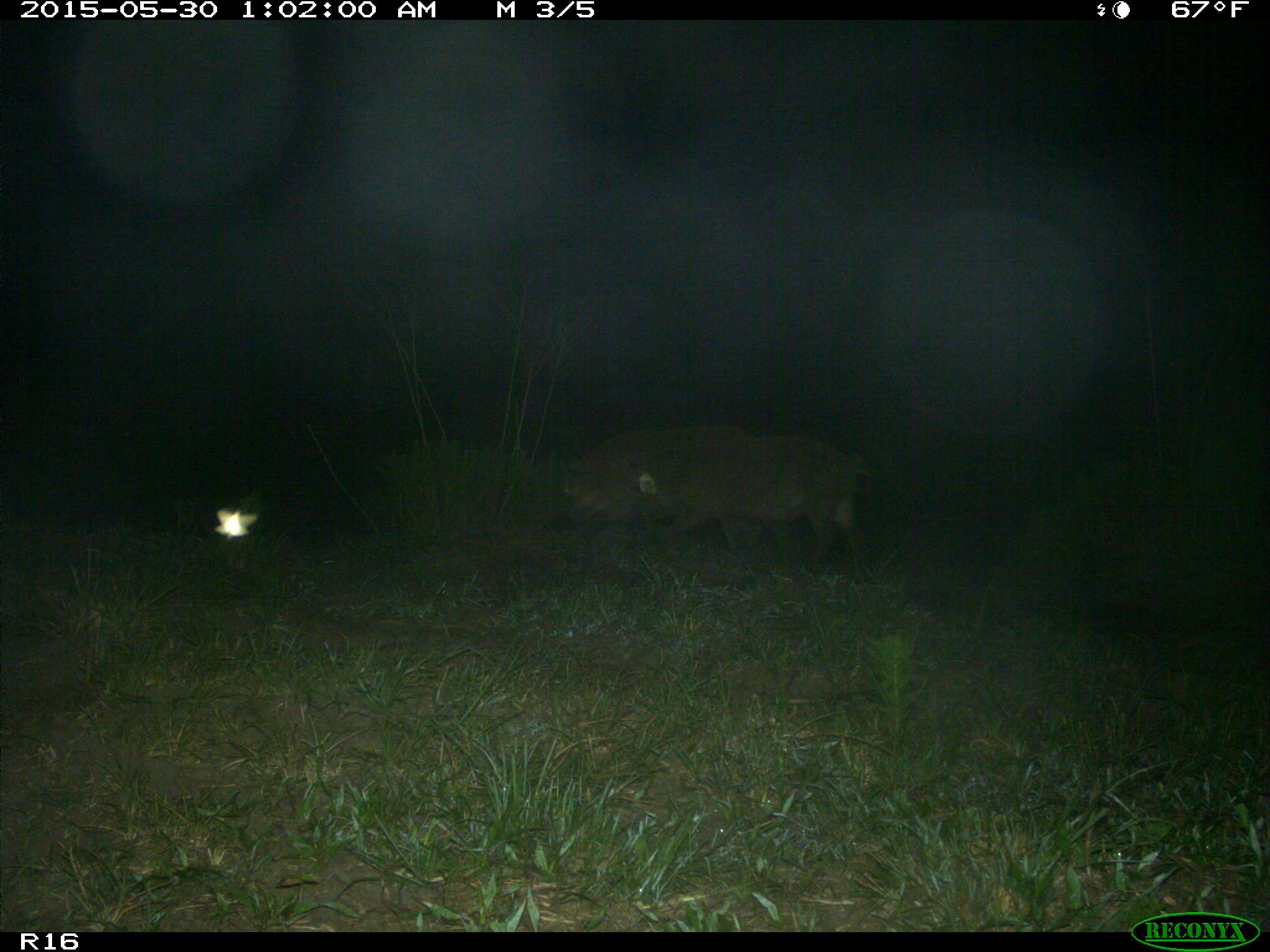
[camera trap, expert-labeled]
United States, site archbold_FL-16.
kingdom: Animalia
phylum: Chordata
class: Mammalia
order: Artiodactyla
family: Suidae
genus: Sus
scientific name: Sus scrofa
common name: wild boar